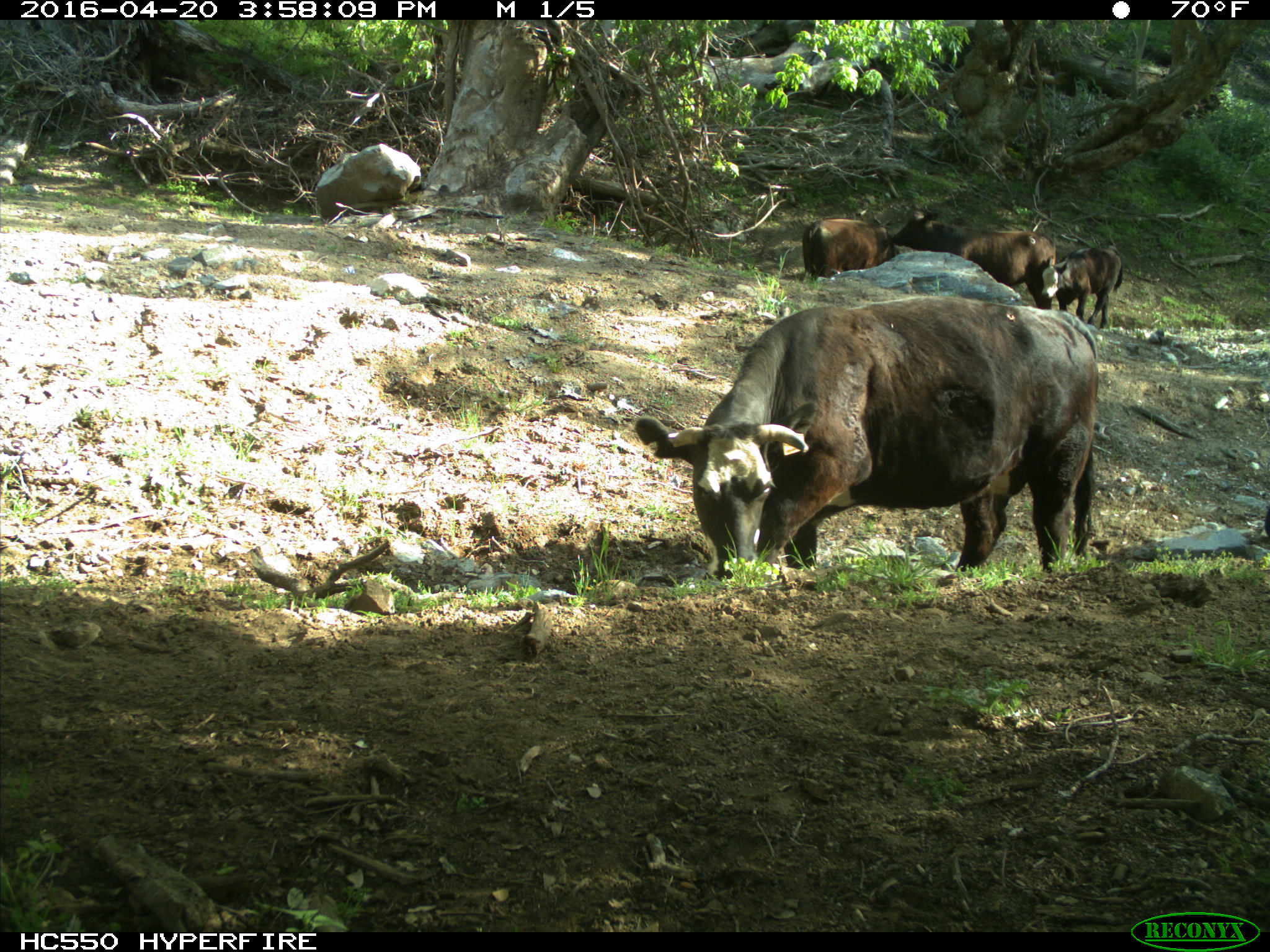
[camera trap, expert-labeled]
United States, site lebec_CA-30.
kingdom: Animalia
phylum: Chordata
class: Mammalia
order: Artiodactyla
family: Bovidae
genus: Bos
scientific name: Bos taurus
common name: domestic cow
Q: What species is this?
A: Bos taurus (domestic cow).